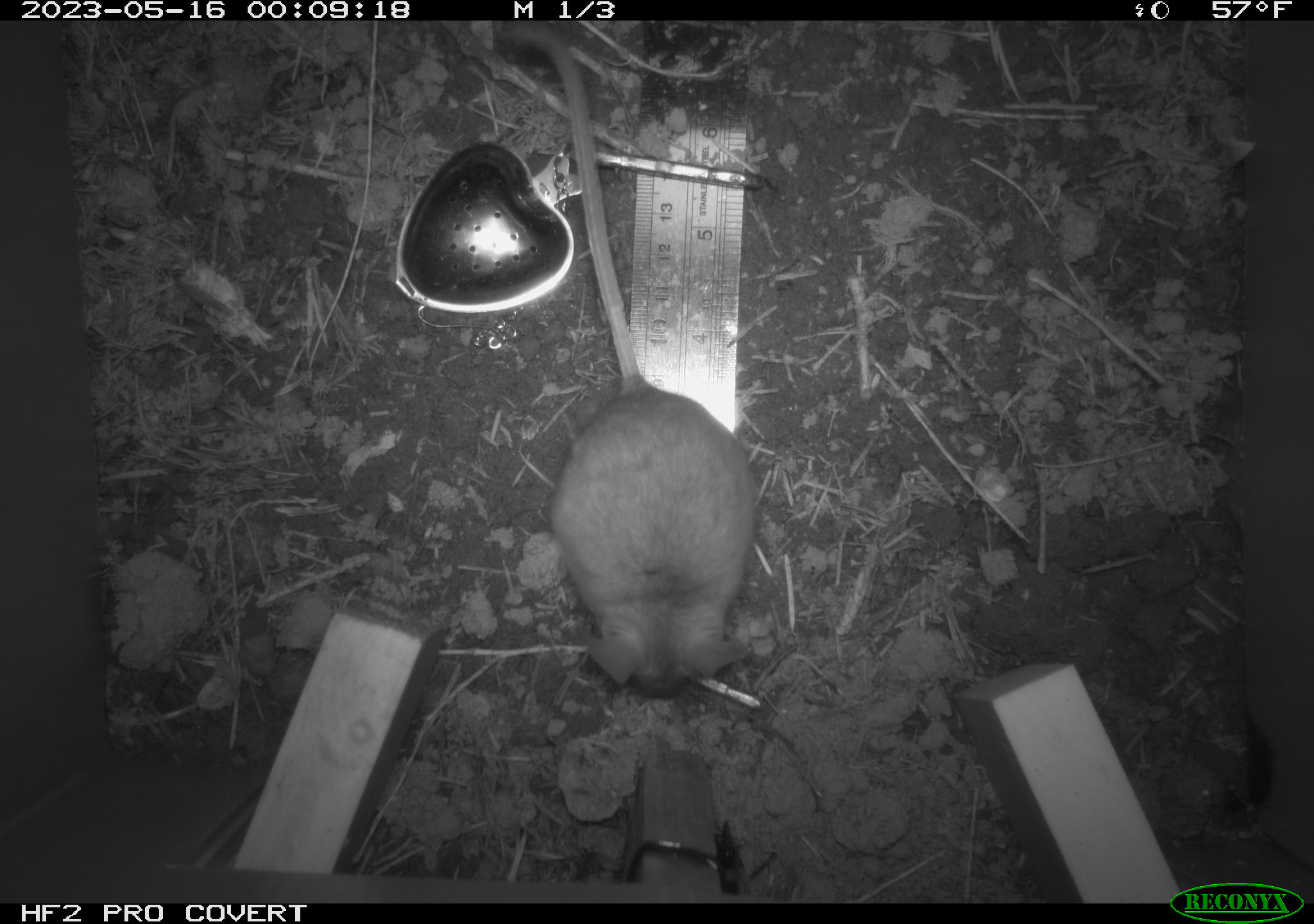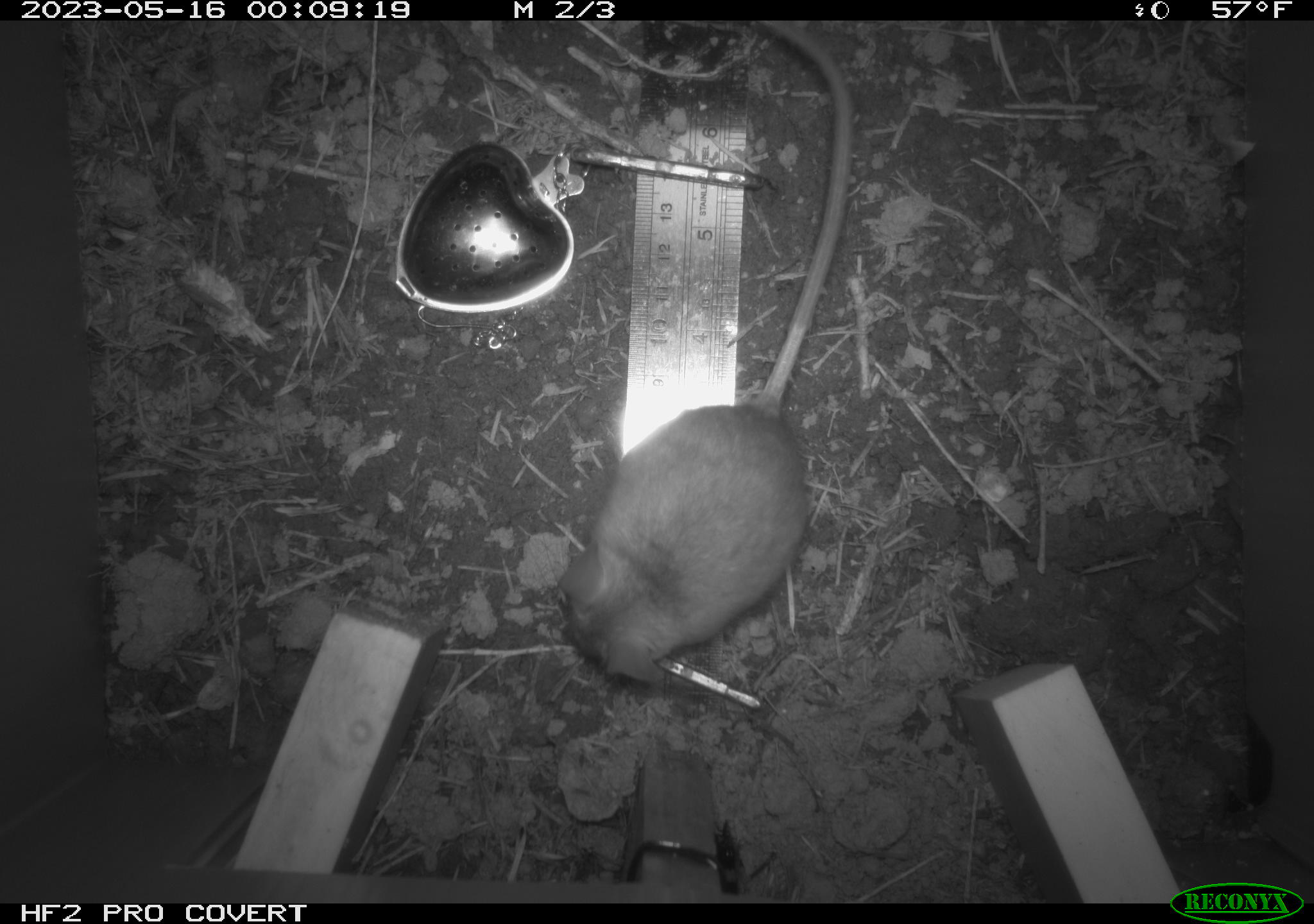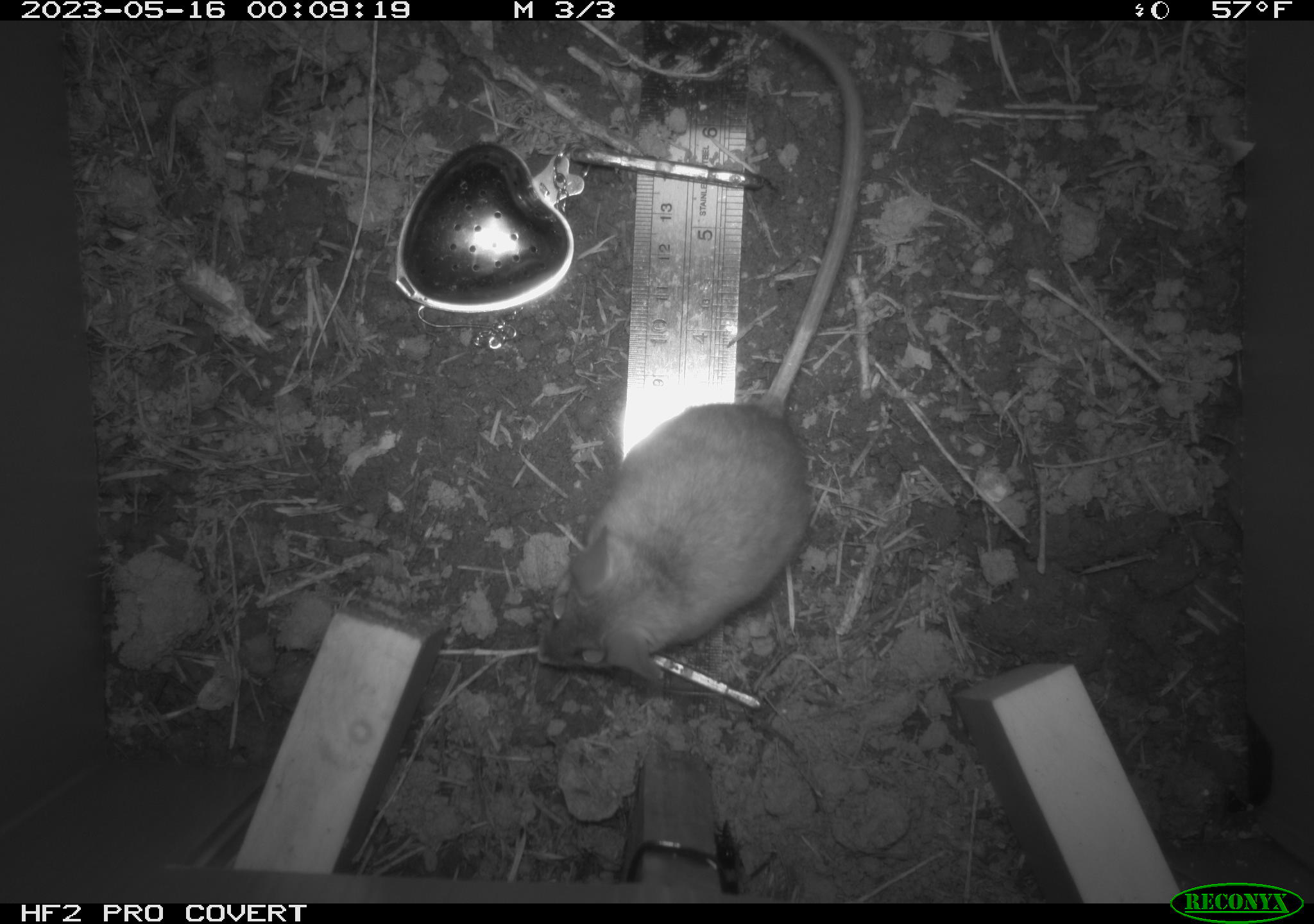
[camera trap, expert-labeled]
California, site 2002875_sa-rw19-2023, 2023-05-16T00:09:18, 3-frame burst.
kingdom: Animalia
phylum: Chordata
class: Mammalia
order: Rodentia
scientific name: Rodentia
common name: mouse species